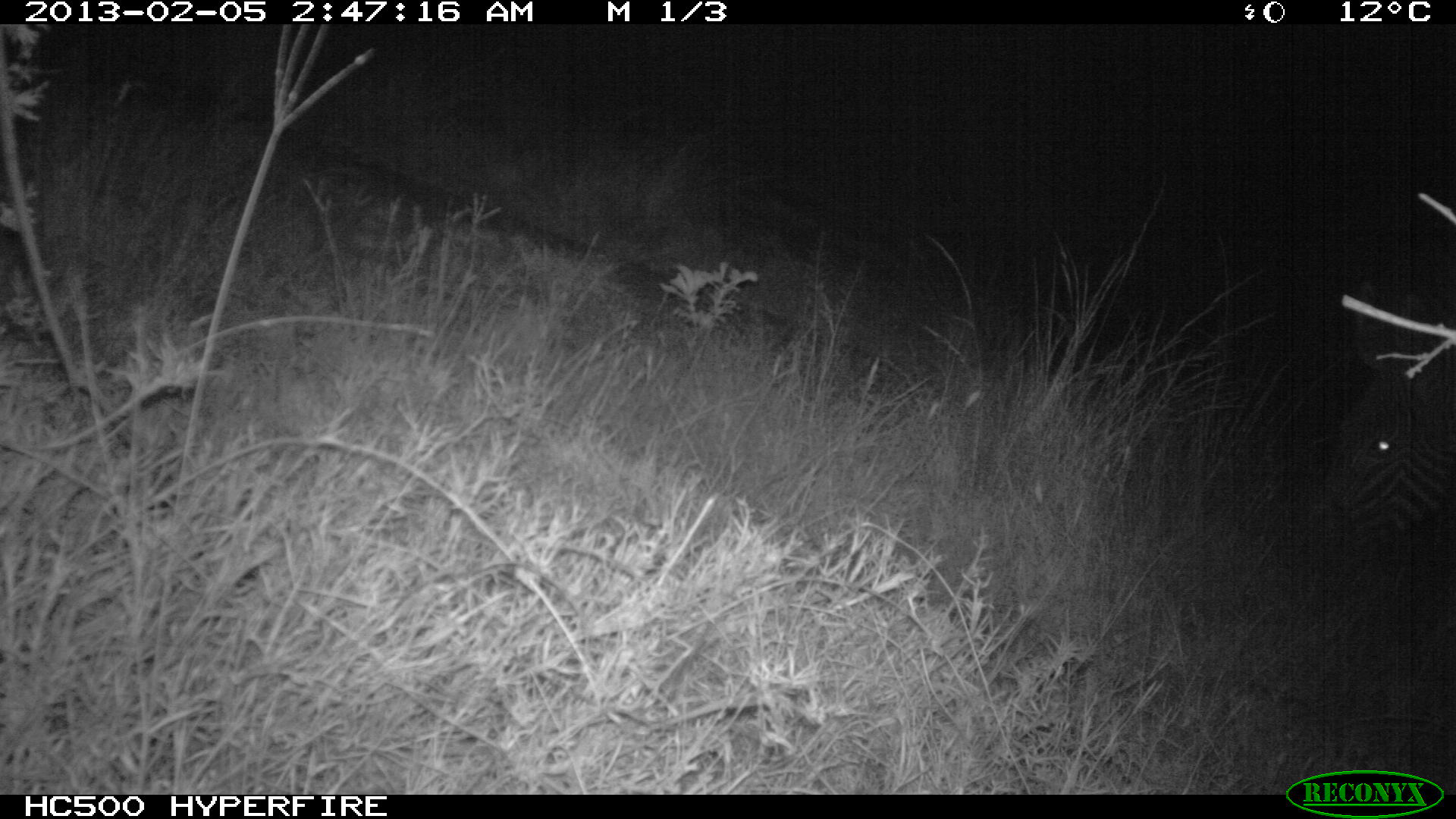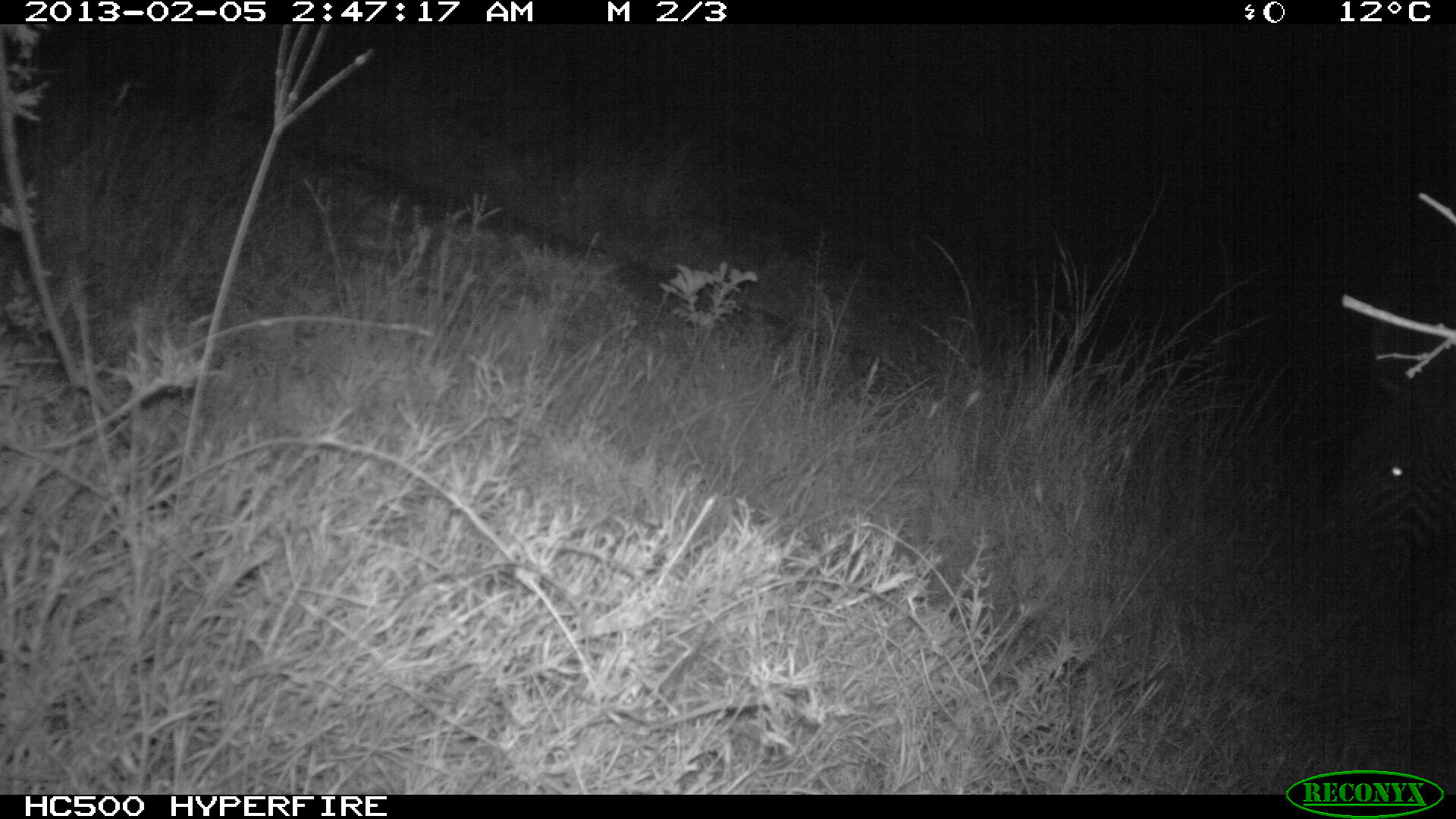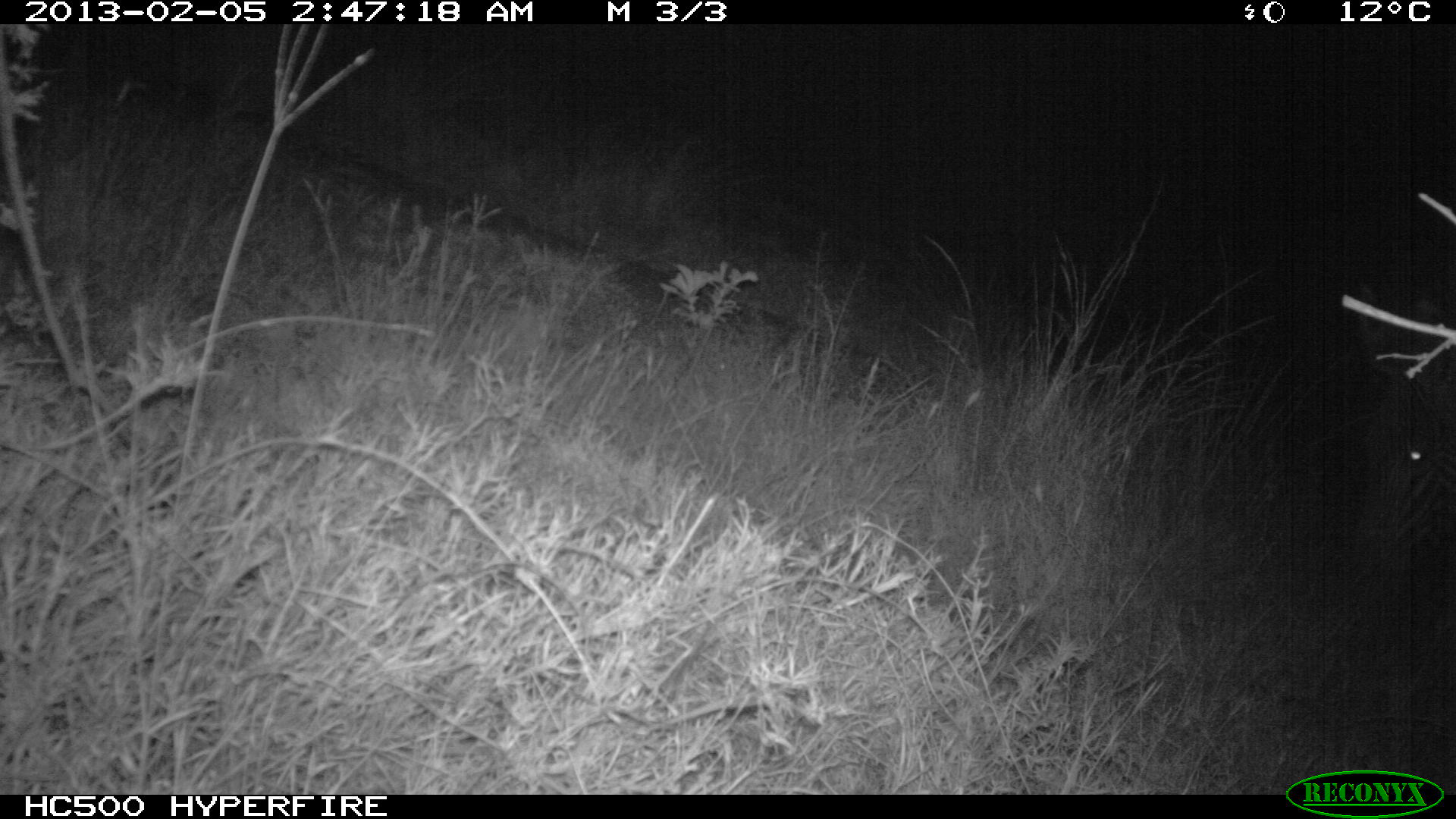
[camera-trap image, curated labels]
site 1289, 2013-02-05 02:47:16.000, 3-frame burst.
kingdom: Animalia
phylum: Chordata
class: Mammalia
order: Perissodactyla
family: Equidae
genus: Equus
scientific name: Equus grevyi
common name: grévy's zebra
Equus grevyi (grévy's zebra), count 1.